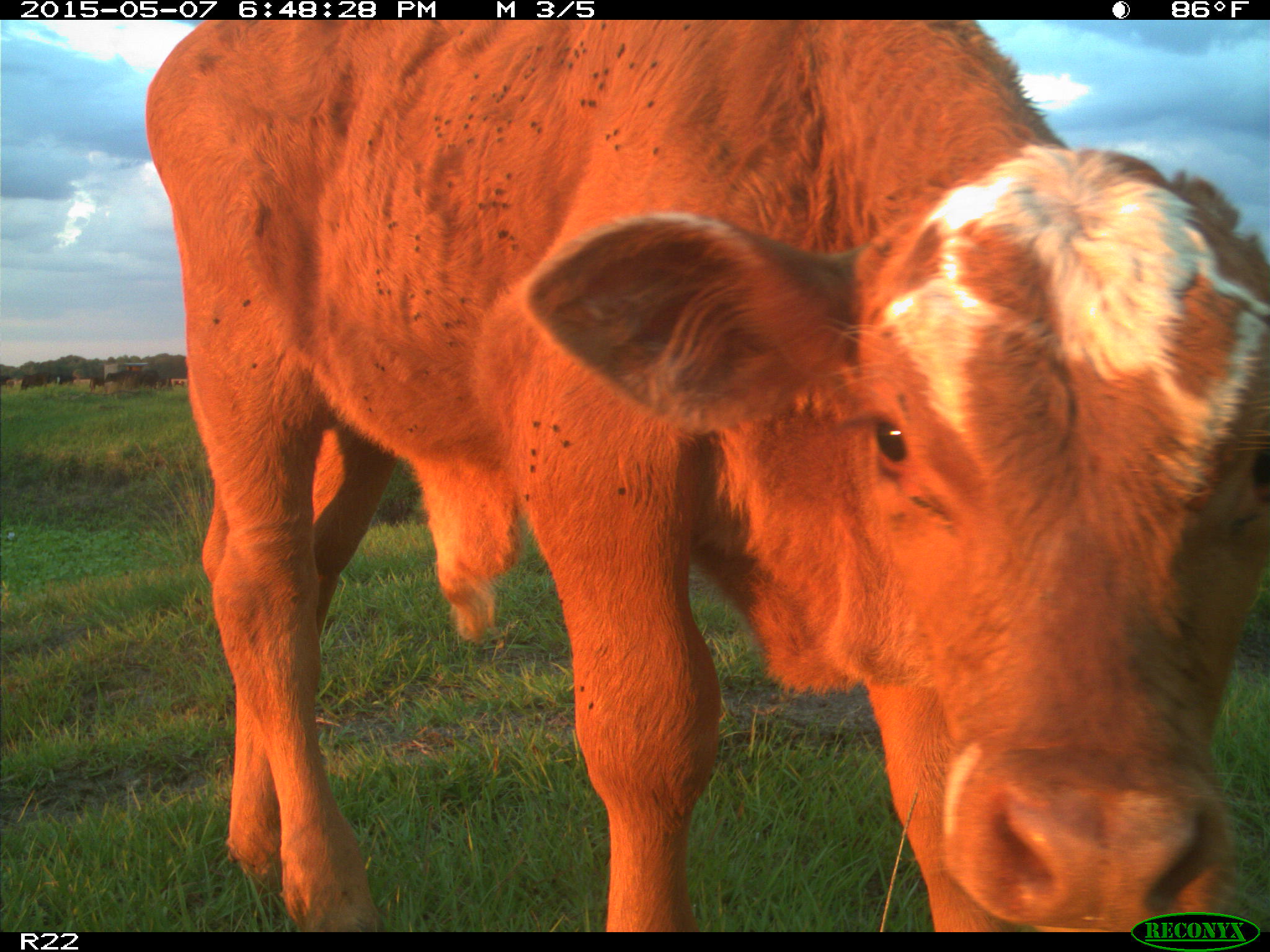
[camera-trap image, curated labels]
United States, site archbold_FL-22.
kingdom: Animalia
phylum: Chordata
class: Mammalia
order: Artiodactyla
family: Bovidae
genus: Bos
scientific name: Bos taurus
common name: domestic cow